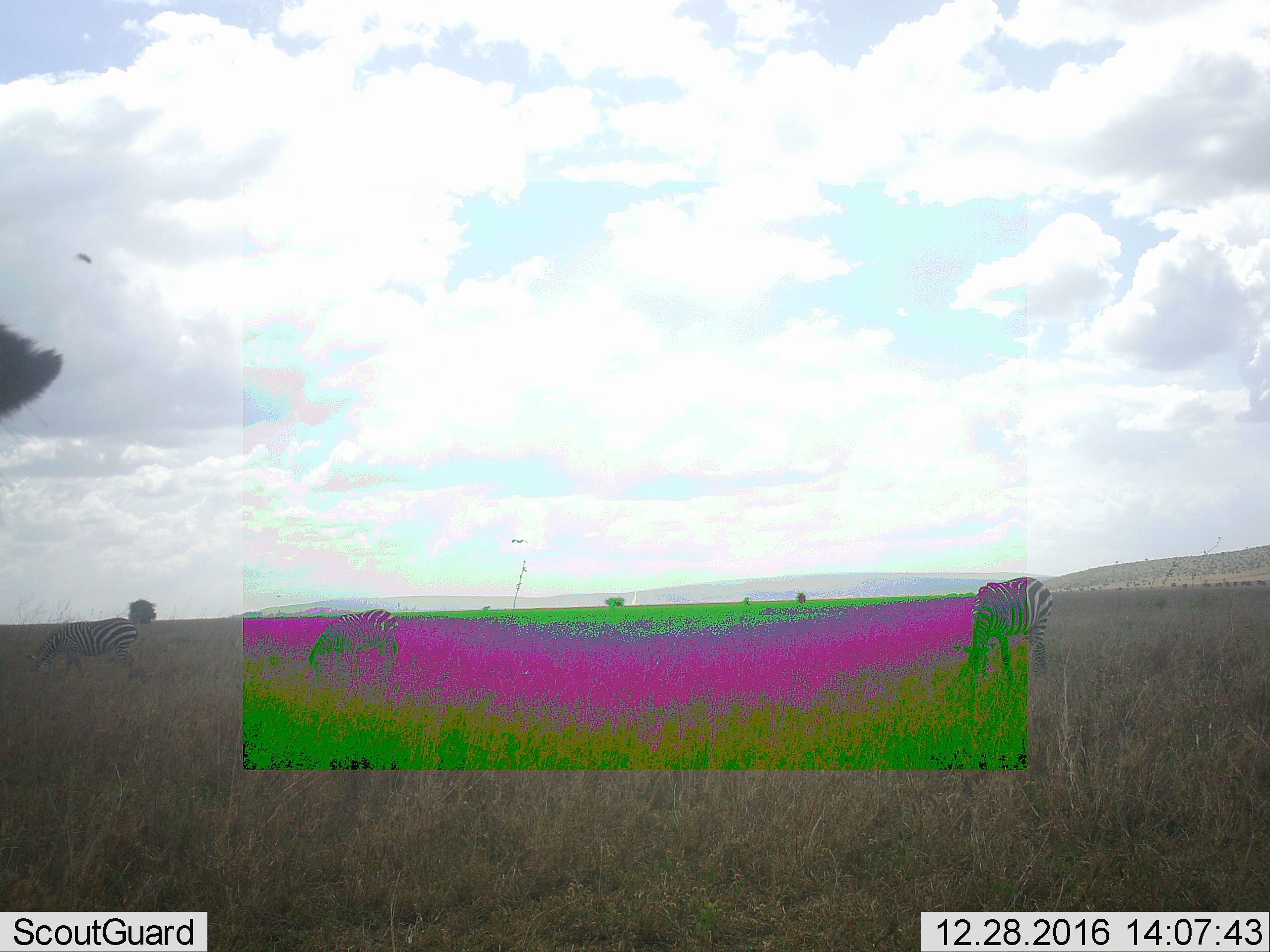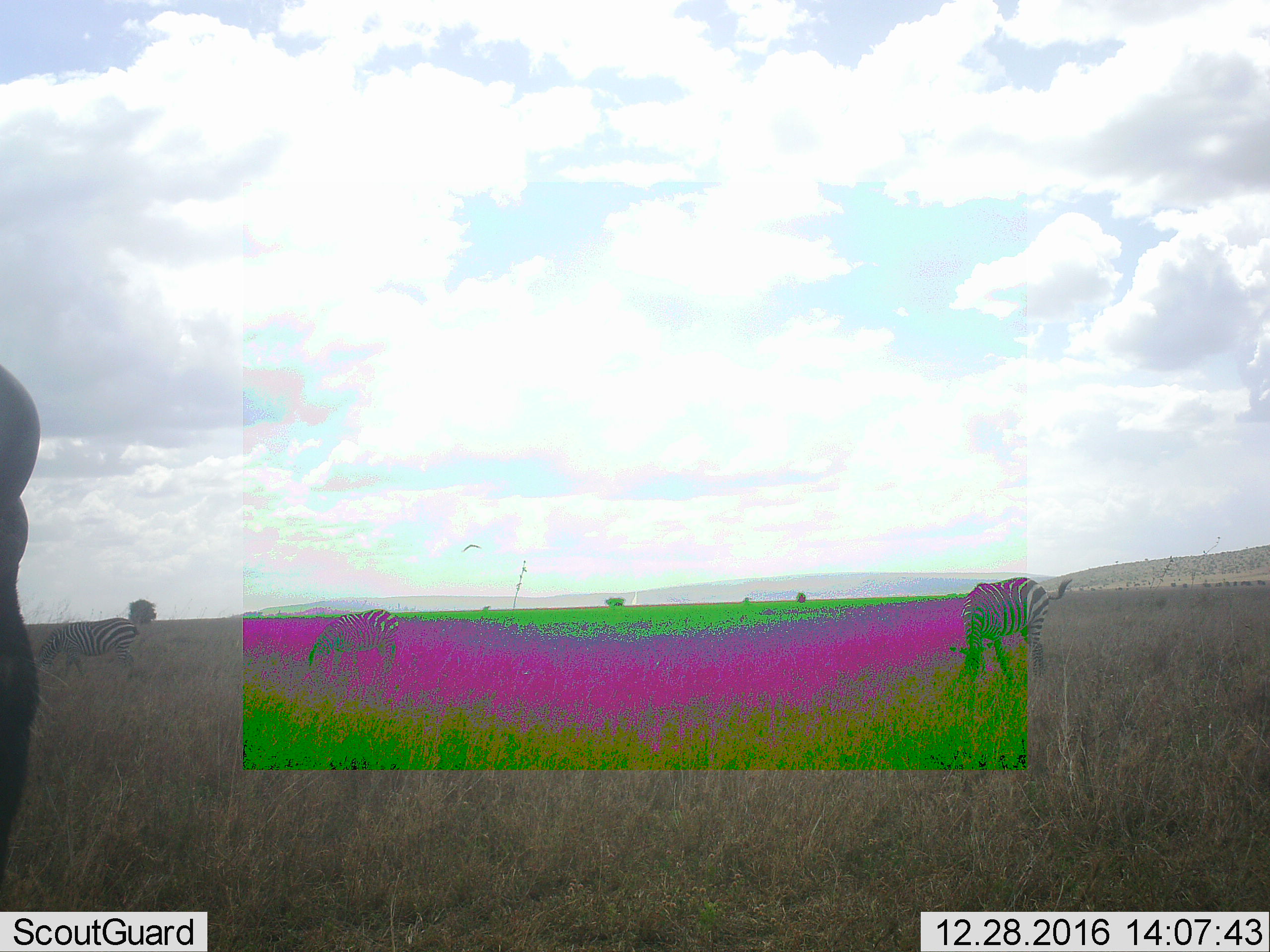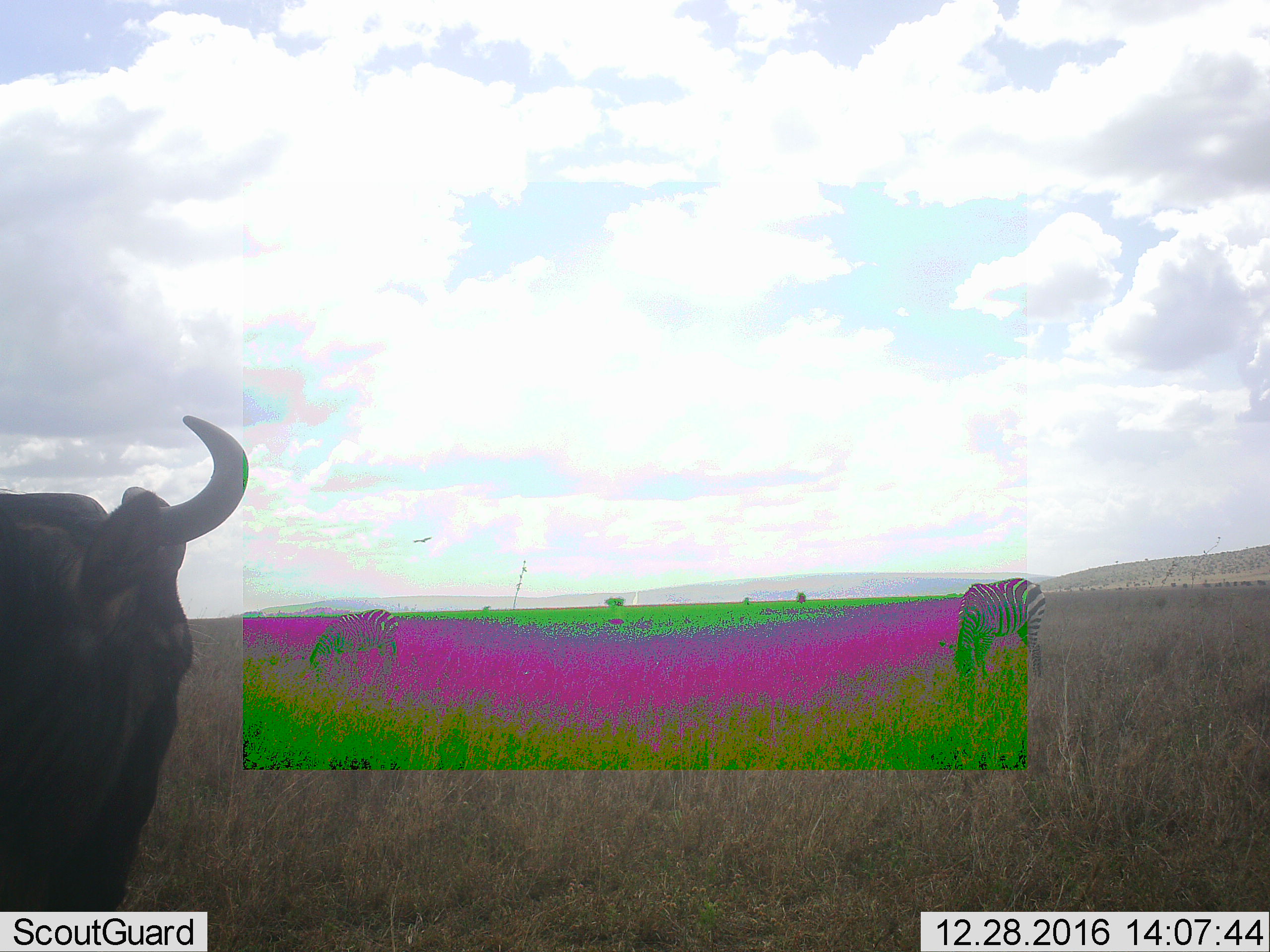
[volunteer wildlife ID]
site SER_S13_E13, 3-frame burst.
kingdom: Animalia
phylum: Chordata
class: Mammalia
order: Perissodactyla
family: Equidae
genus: Equus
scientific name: Equus quagga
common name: plains zebra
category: zebraplains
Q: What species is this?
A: Zebraplains (plains zebra) (Equus quagga).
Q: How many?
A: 3.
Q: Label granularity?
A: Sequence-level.